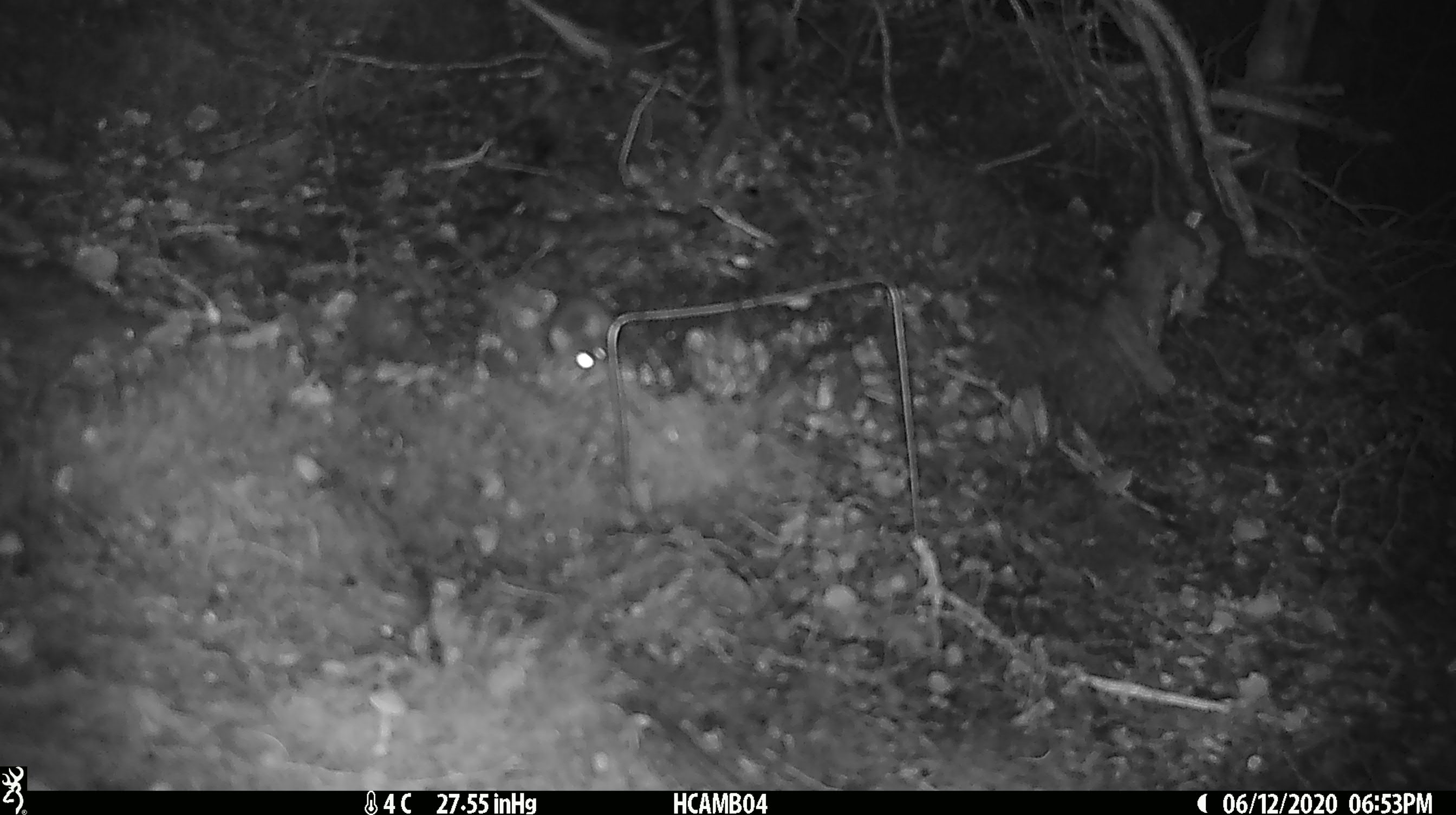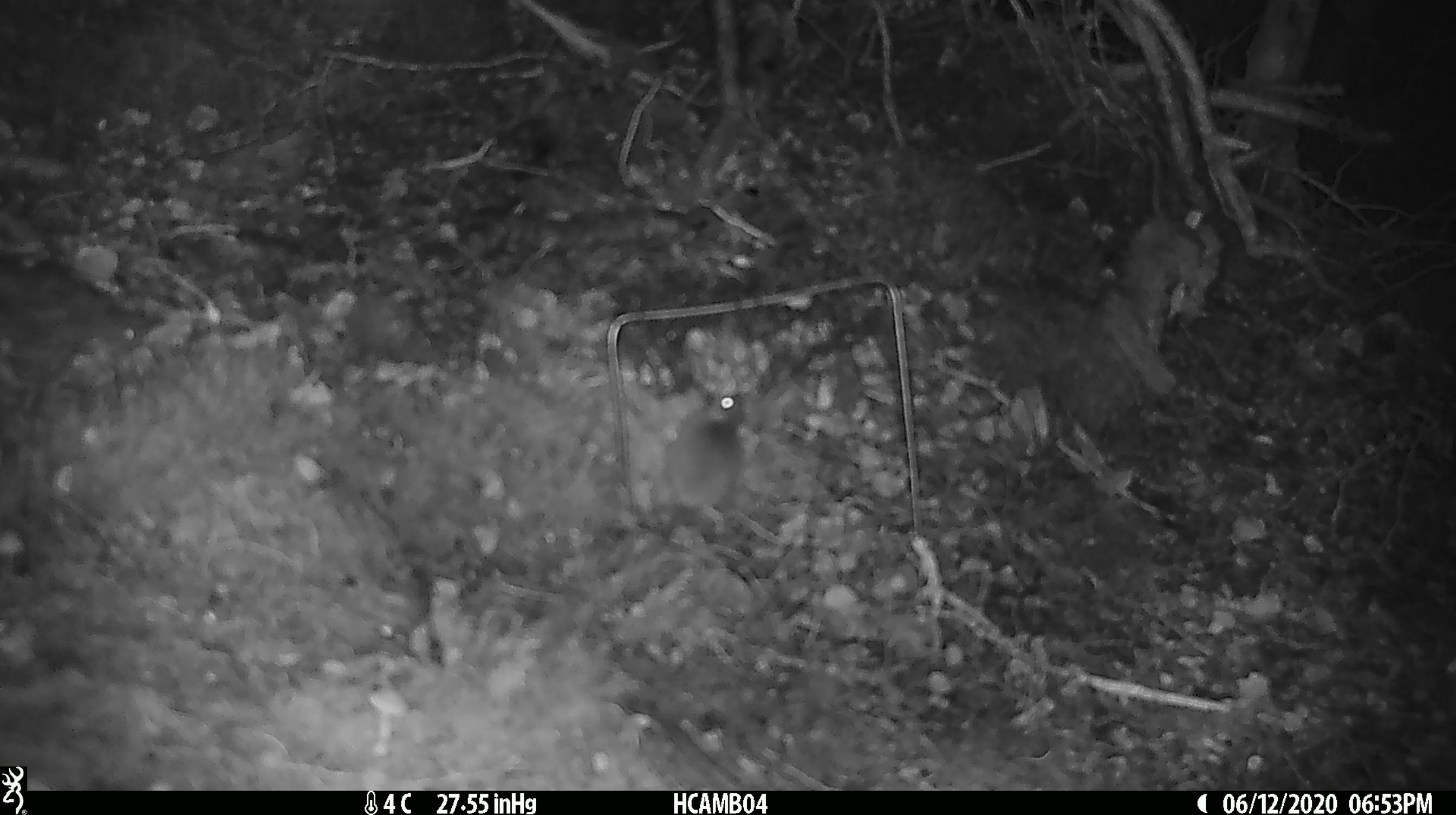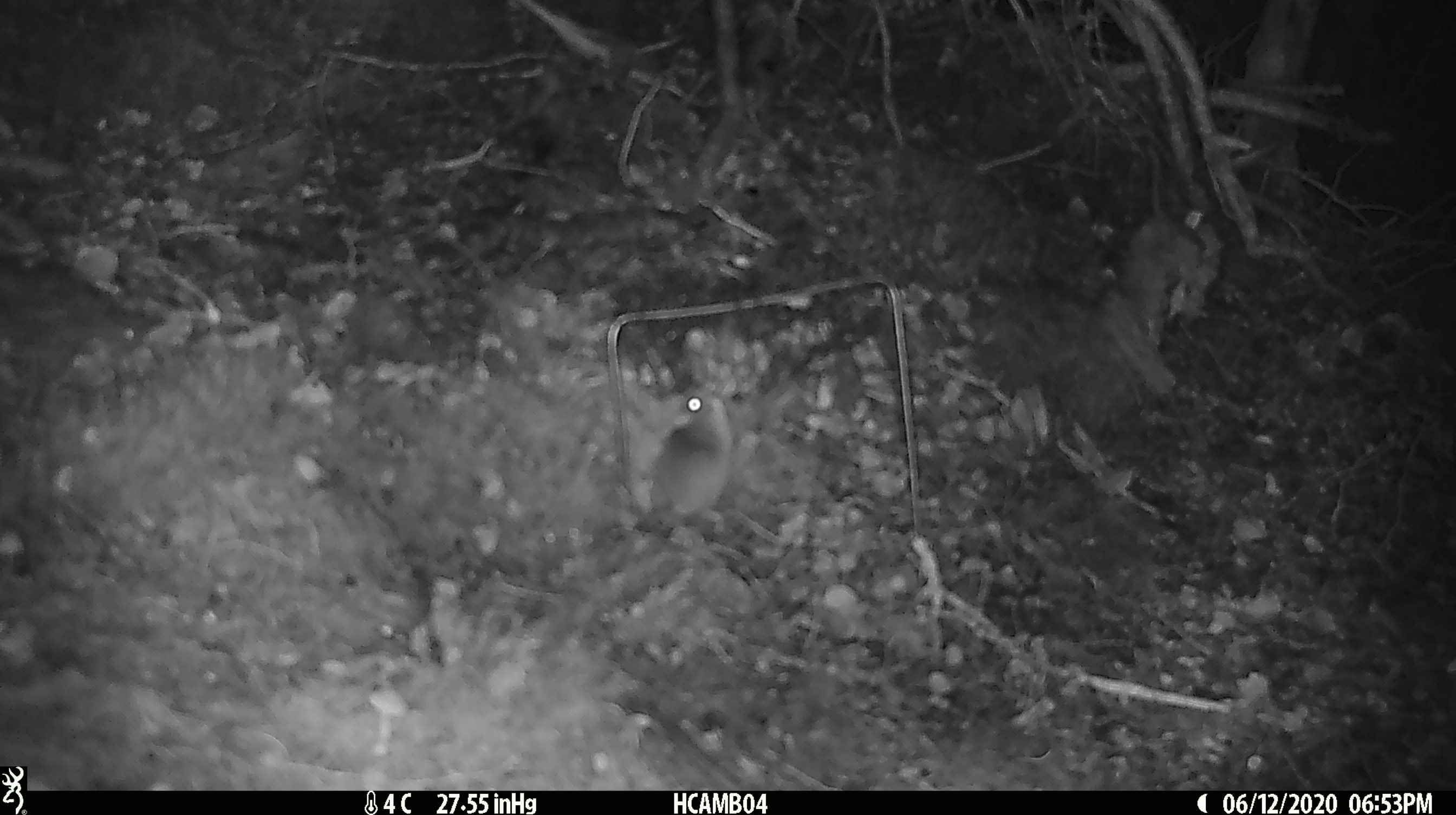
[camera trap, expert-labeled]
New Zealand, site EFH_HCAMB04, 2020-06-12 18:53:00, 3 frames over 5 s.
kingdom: Animalia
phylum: Chordata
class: Mammalia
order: Rodentia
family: Muridae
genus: Mus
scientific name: Mus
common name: mouse